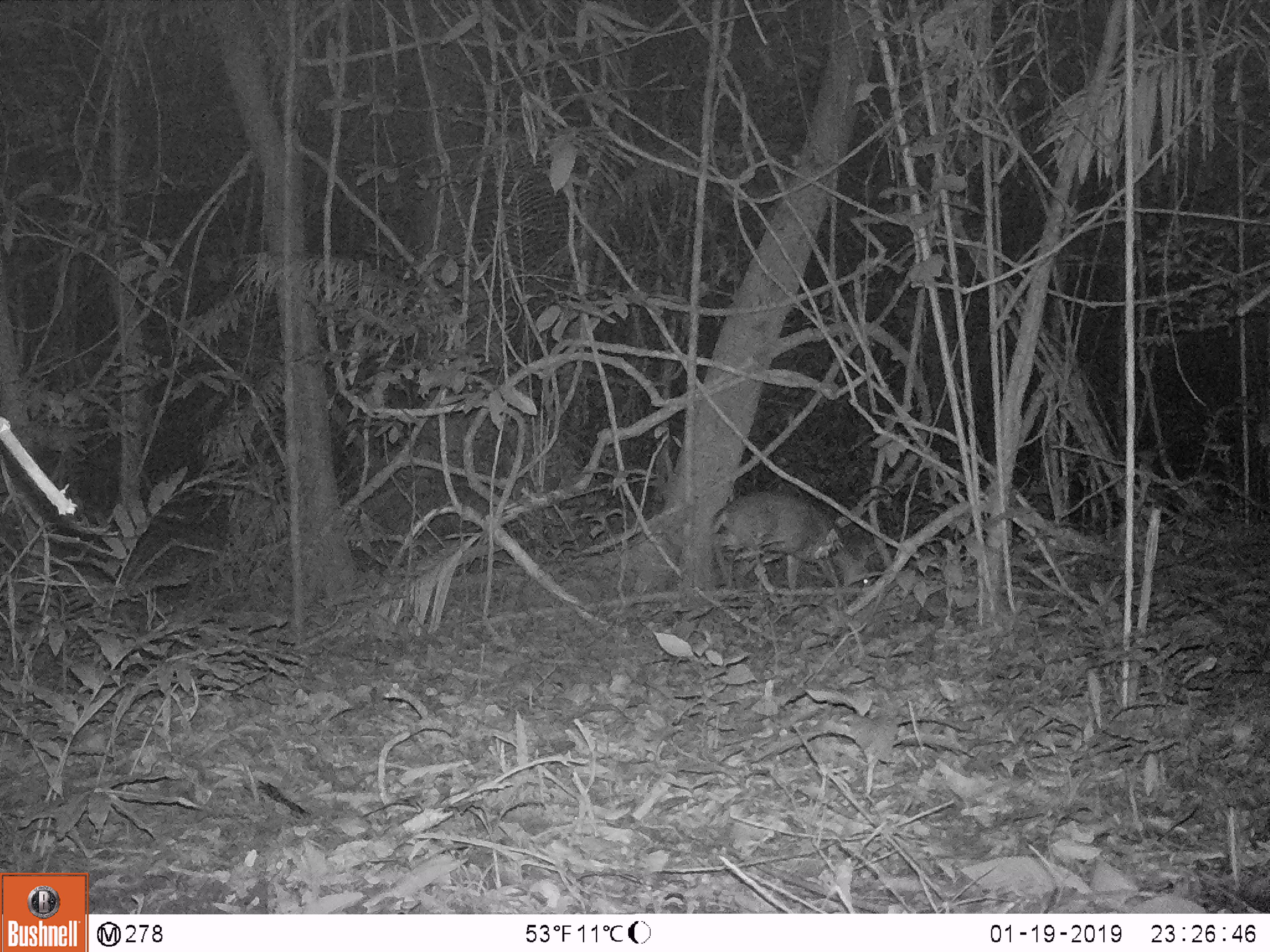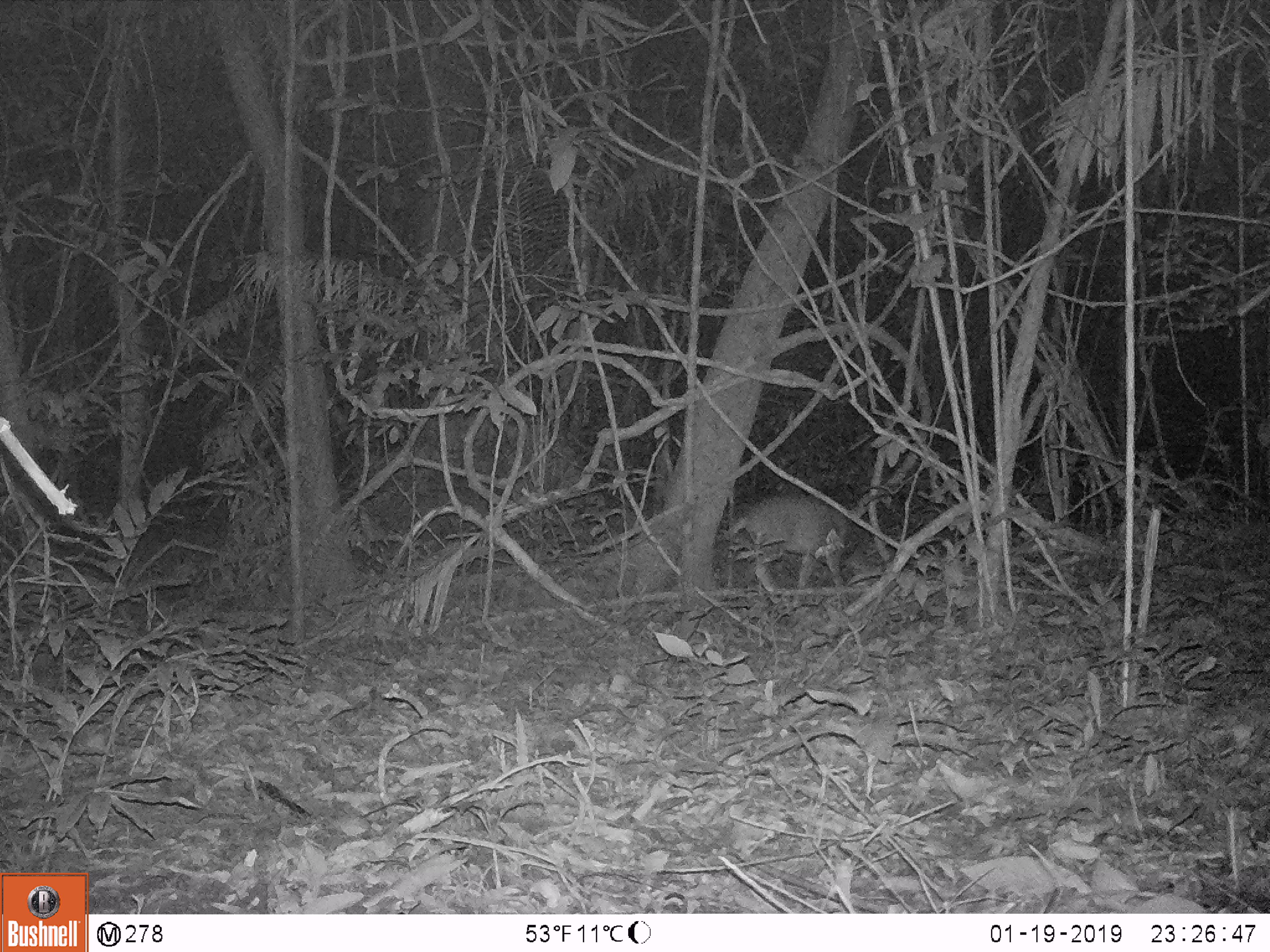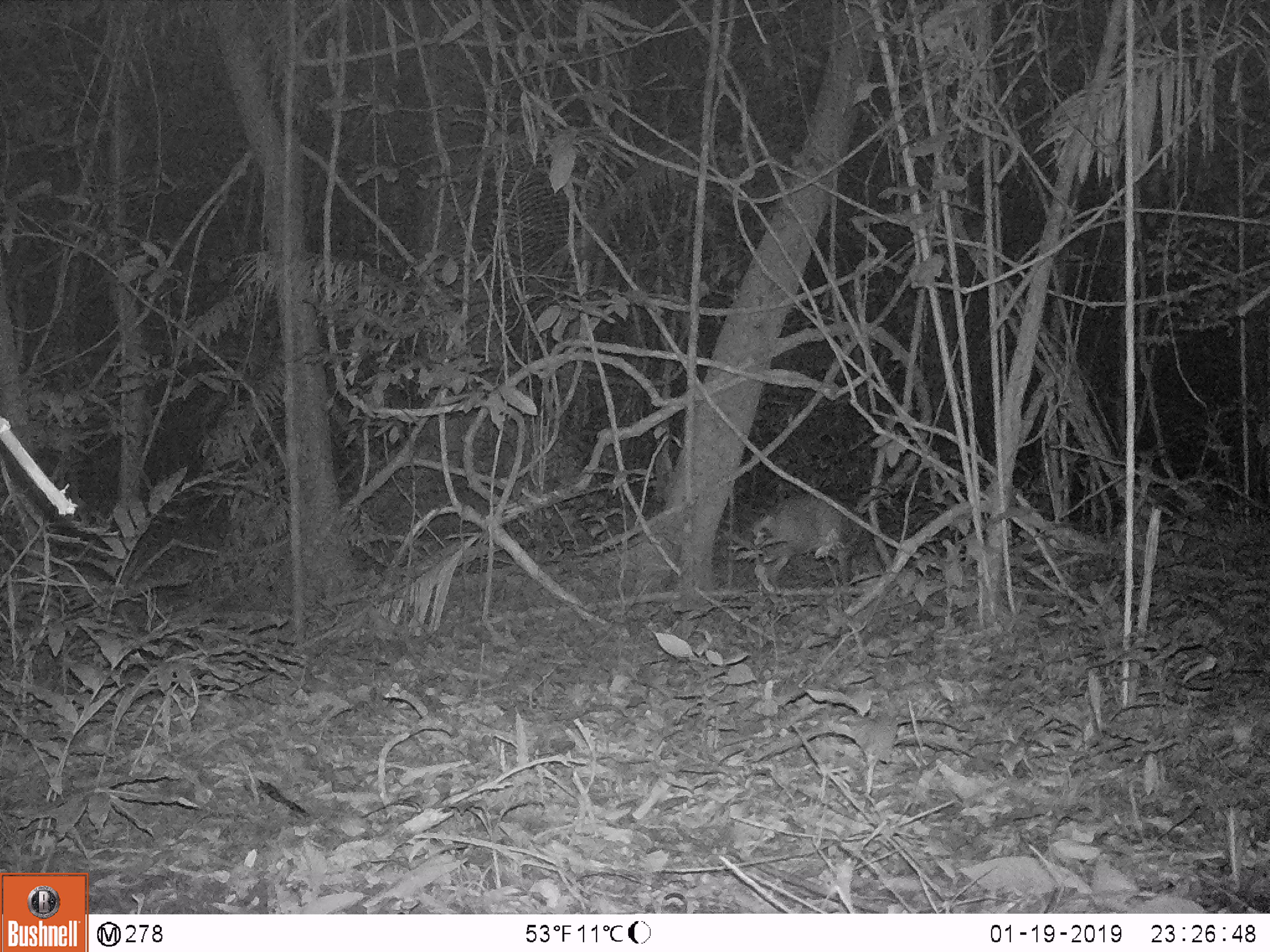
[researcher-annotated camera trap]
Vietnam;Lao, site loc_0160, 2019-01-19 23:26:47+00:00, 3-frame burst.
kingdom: Animalia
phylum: Chordata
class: Mammalia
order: Artiodactyla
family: Cervidae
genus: Muntiacus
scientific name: Muntiacus vuquangensis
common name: large-antlered muntjac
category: large antlered muntjac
Large antlered muntjac (large-antlered muntjac) (Muntiacus vuquangensis). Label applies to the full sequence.